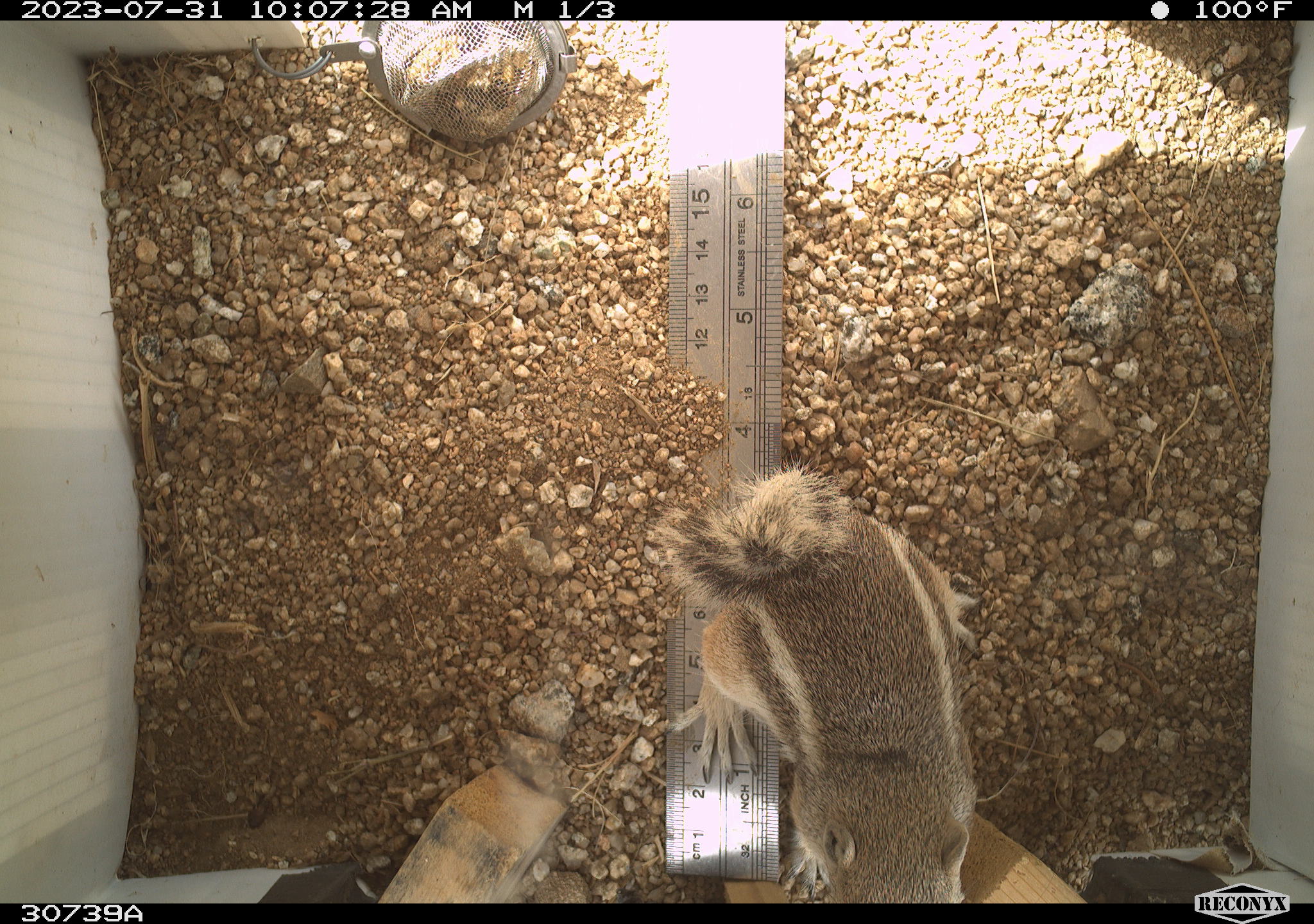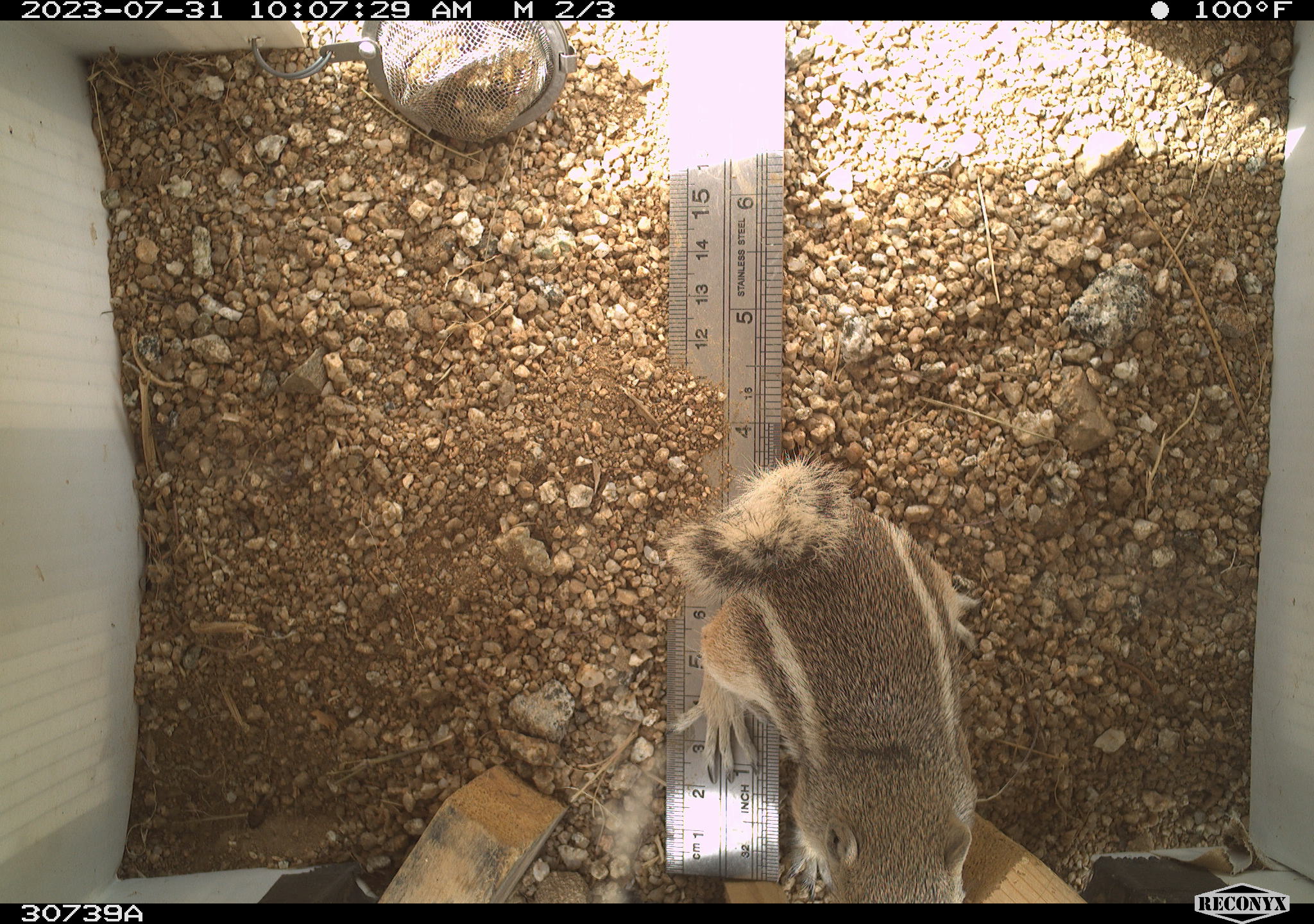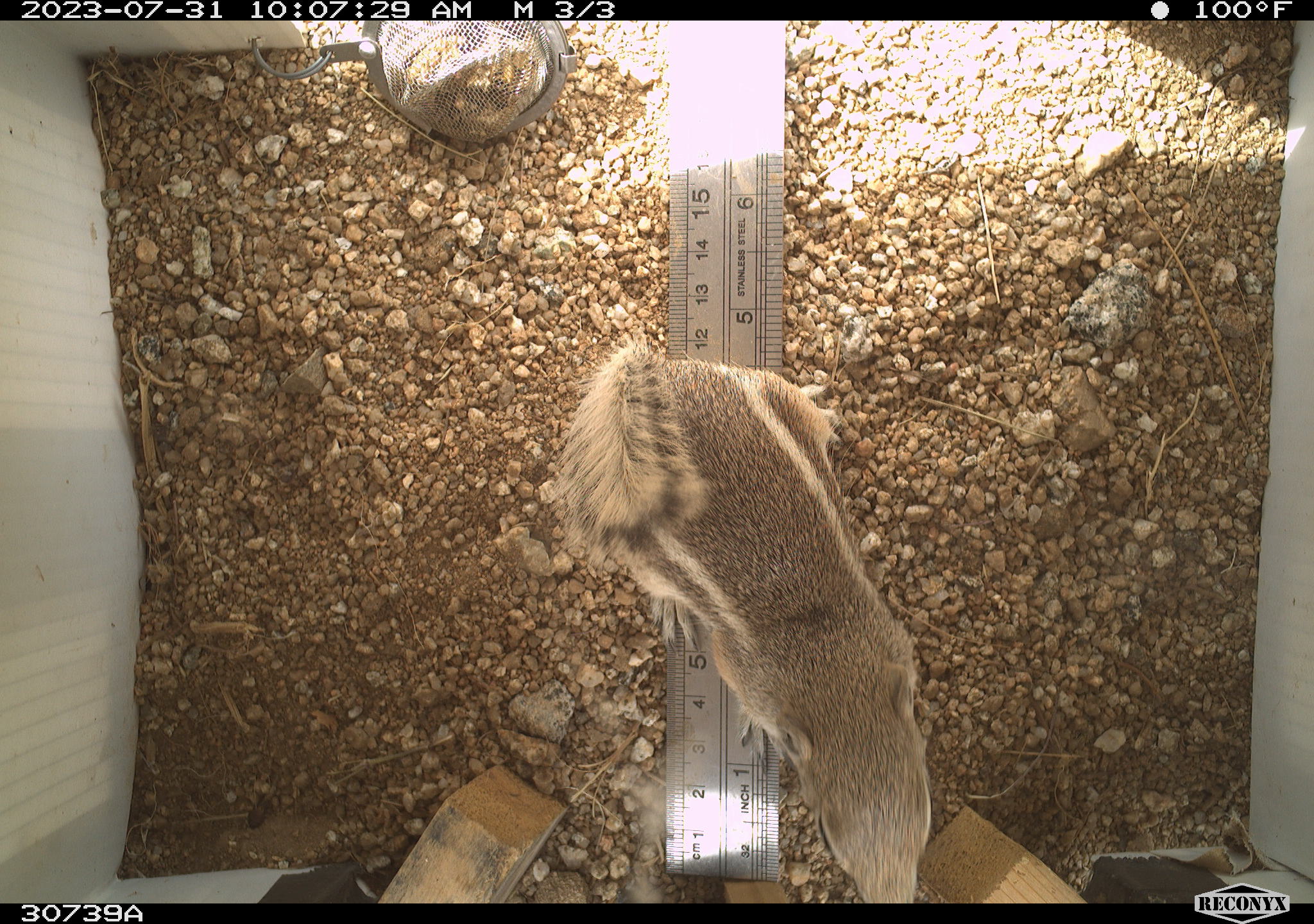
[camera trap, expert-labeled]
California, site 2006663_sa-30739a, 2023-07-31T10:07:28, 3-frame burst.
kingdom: Animalia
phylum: Chordata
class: Mammalia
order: Rodentia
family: Sciuridae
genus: Ammospermophilus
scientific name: Ammospermophilus leucurus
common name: white-tailed antelope squirrel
White-tailed antelope squirrel (Ammospermophilus leucurus).